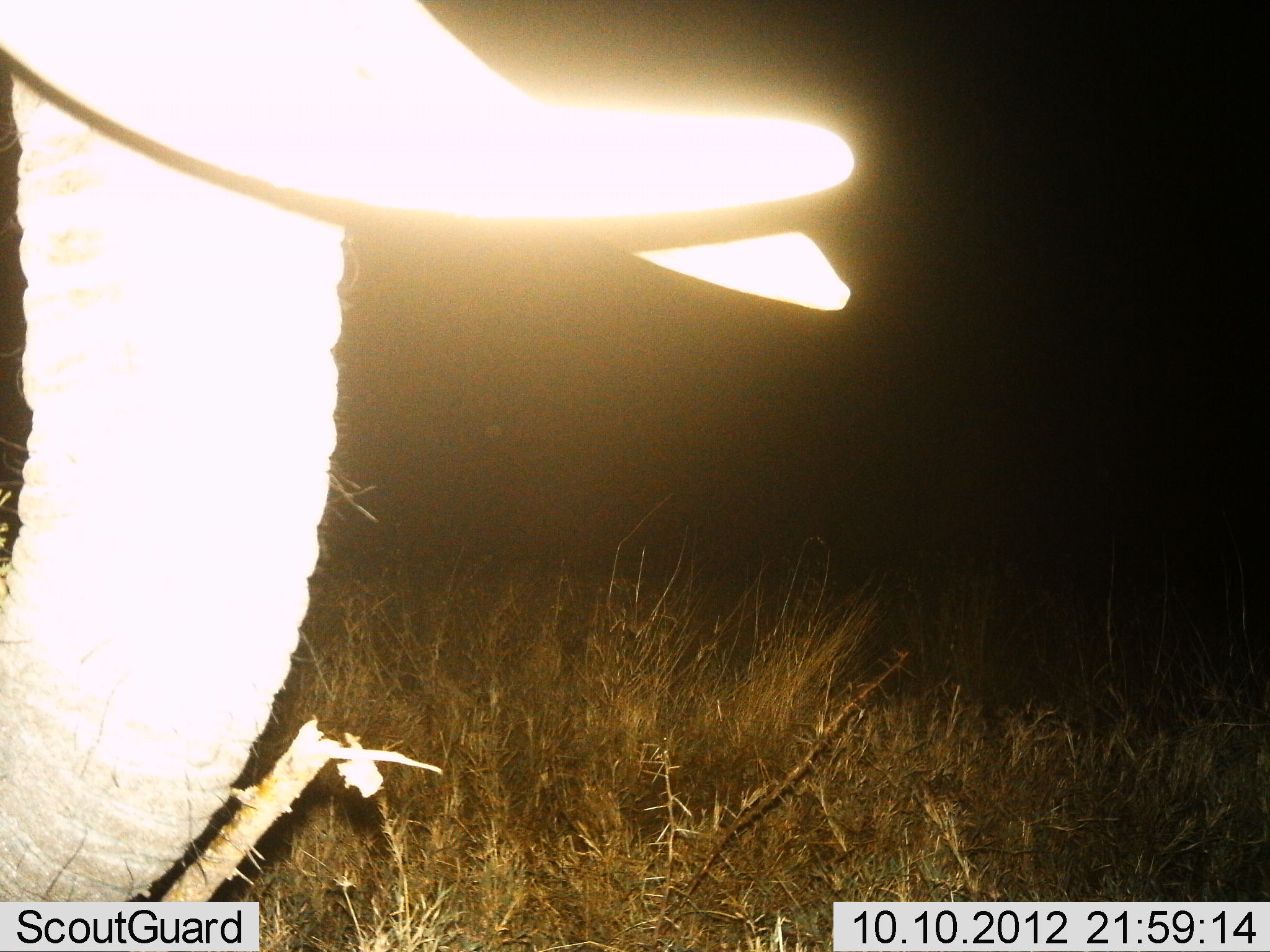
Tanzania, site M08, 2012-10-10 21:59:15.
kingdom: Animalia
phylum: Chordata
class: Mammalia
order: Proboscidea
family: Elephantidae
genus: Loxodonta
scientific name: Loxodonta africana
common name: african bush elephant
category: elephant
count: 1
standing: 90%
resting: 0%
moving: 10%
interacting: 0%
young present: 0%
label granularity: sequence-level